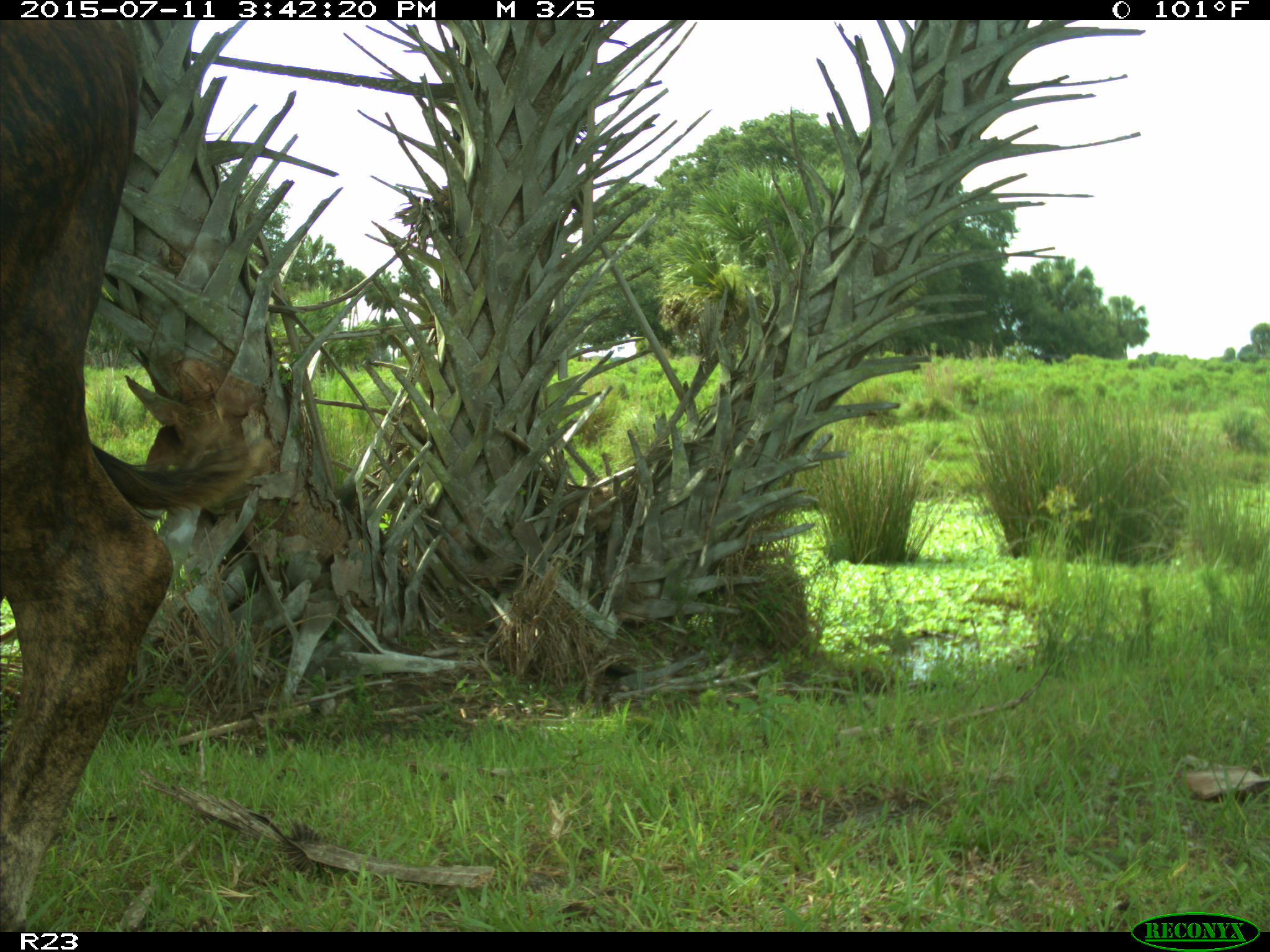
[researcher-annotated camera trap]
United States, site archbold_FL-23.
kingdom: Animalia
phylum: Chordata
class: Mammalia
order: Artiodactyla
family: Bovidae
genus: Bos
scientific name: Bos taurus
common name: domestic cow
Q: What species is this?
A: Bos taurus (domestic cow).